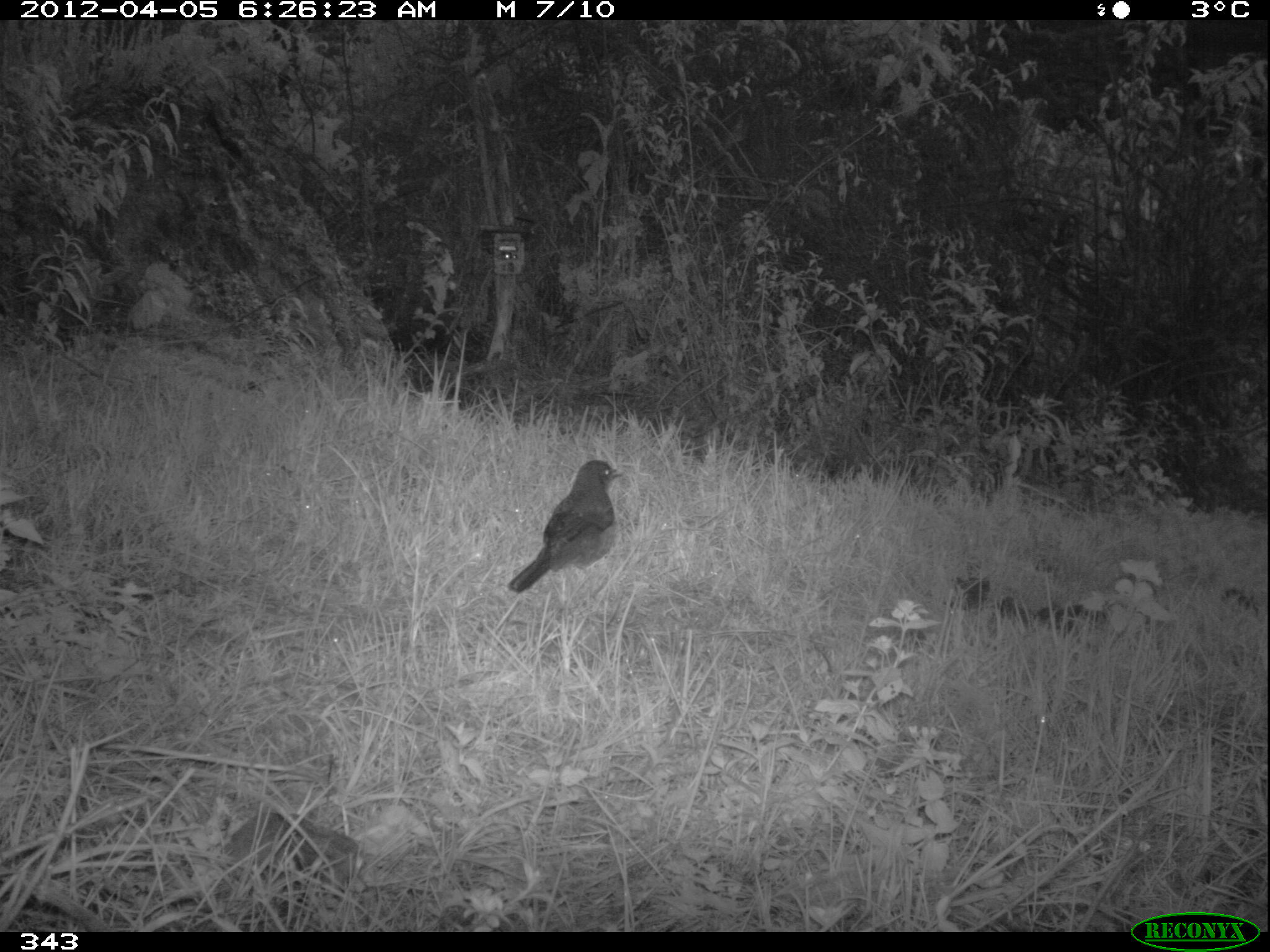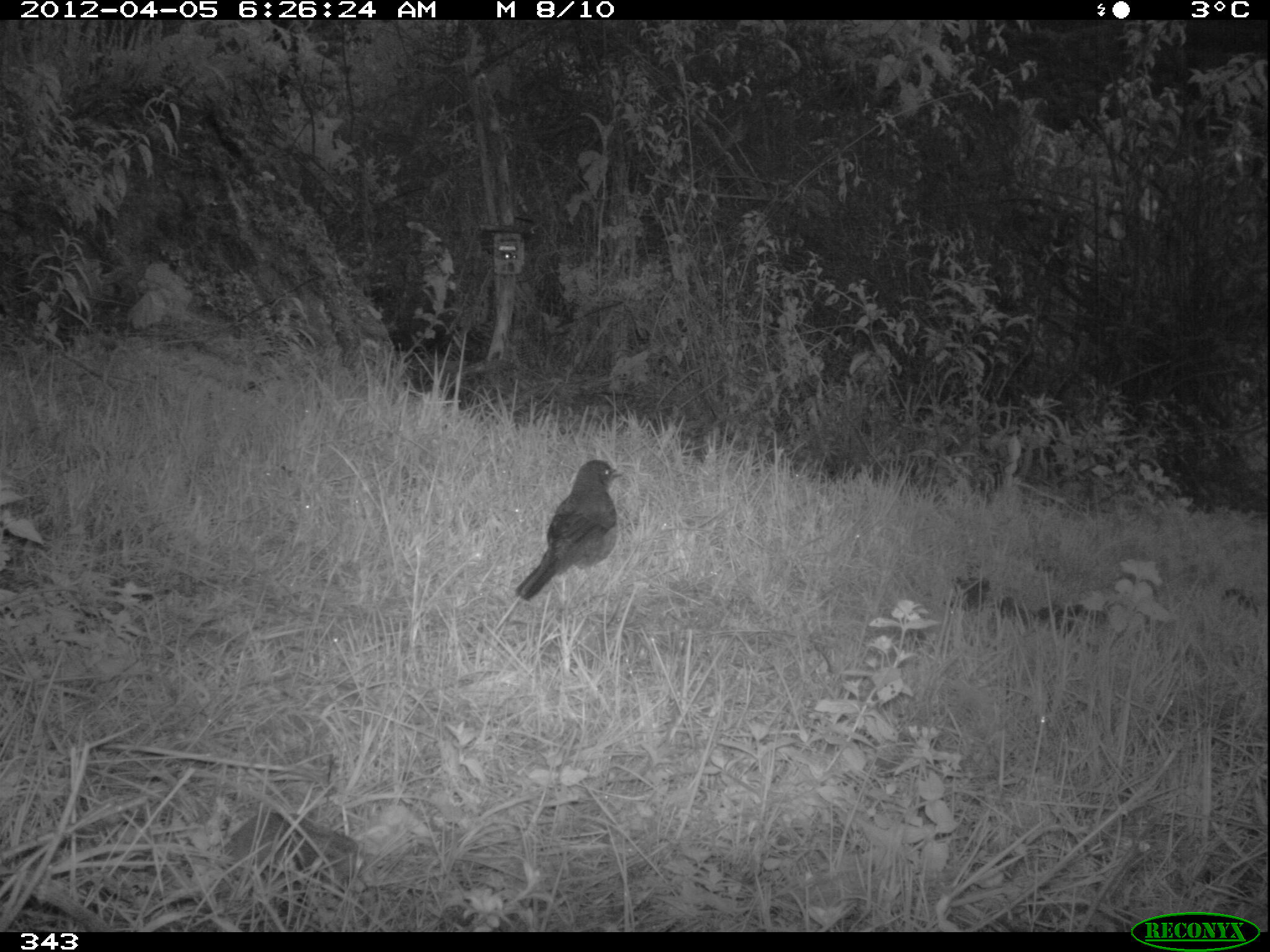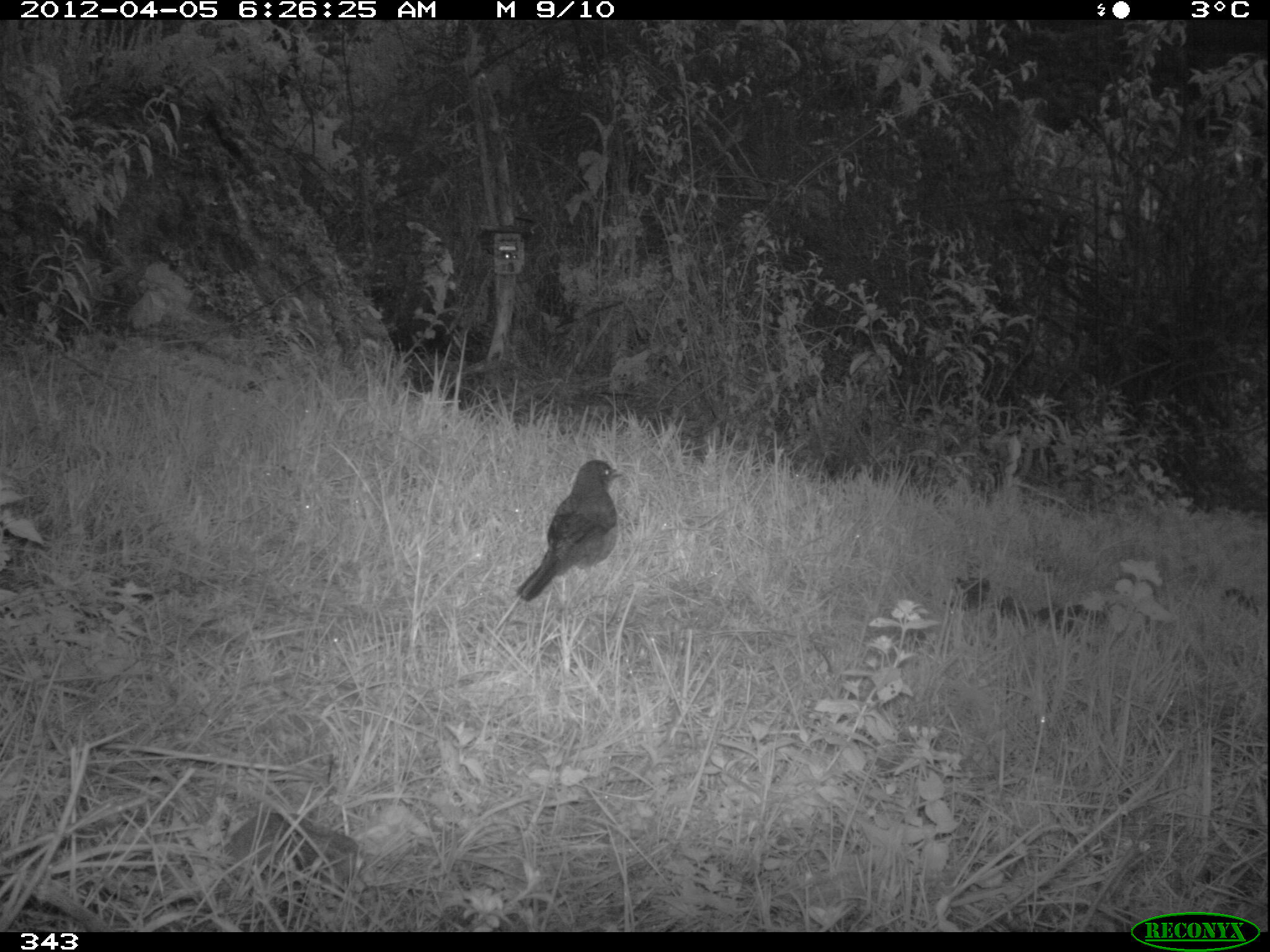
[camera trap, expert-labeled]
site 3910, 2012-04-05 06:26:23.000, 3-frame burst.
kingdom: Animalia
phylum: Chordata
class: Aves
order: Passeriformes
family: Turdidae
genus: Turdus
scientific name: Turdus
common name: true thrushes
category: turdus sp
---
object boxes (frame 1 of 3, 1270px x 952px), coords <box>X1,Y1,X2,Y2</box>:
turdus sp: <box>504,459,624,597</box>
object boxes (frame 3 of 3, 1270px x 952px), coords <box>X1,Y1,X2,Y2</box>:
turdus sp: <box>510,459,624,600</box>